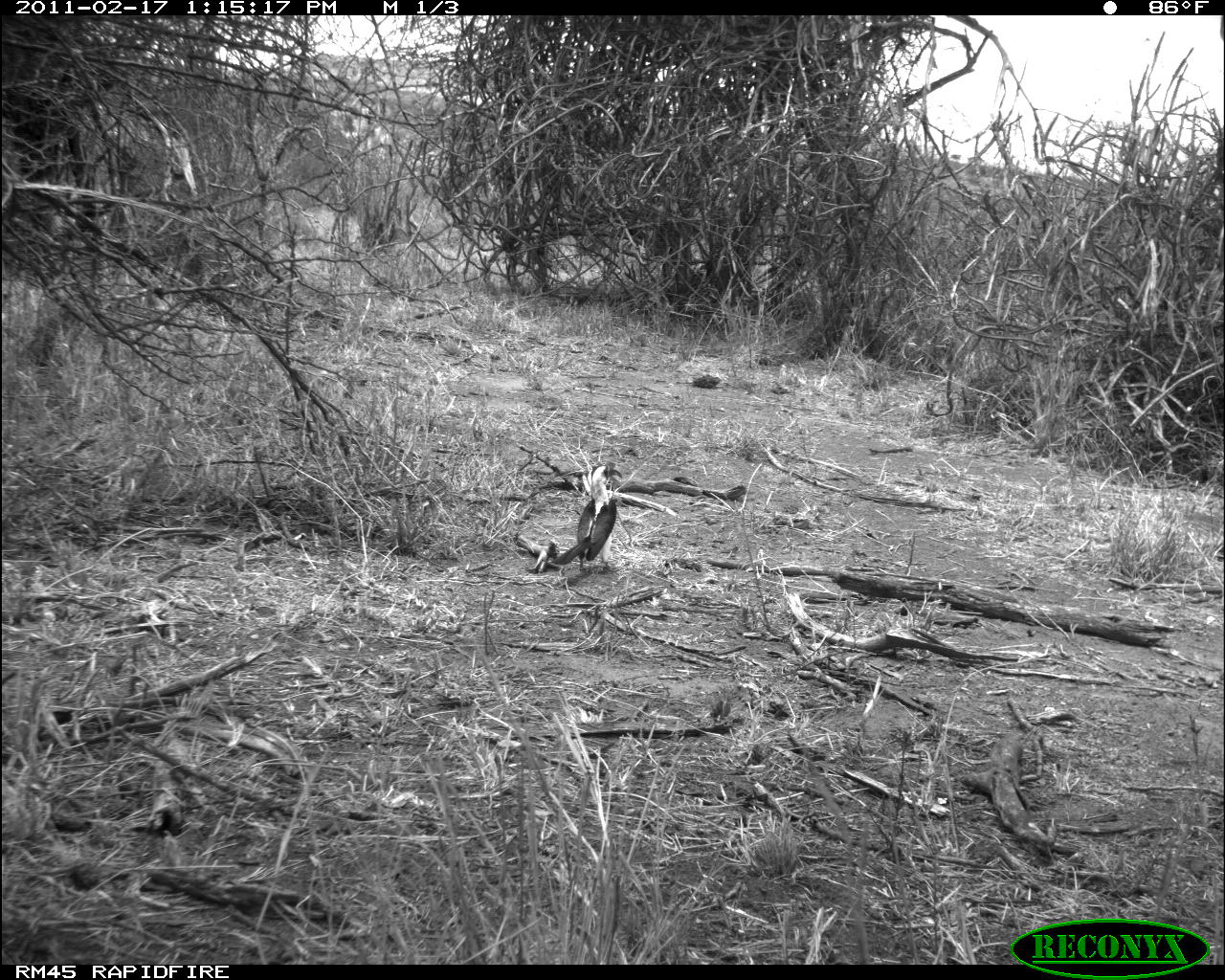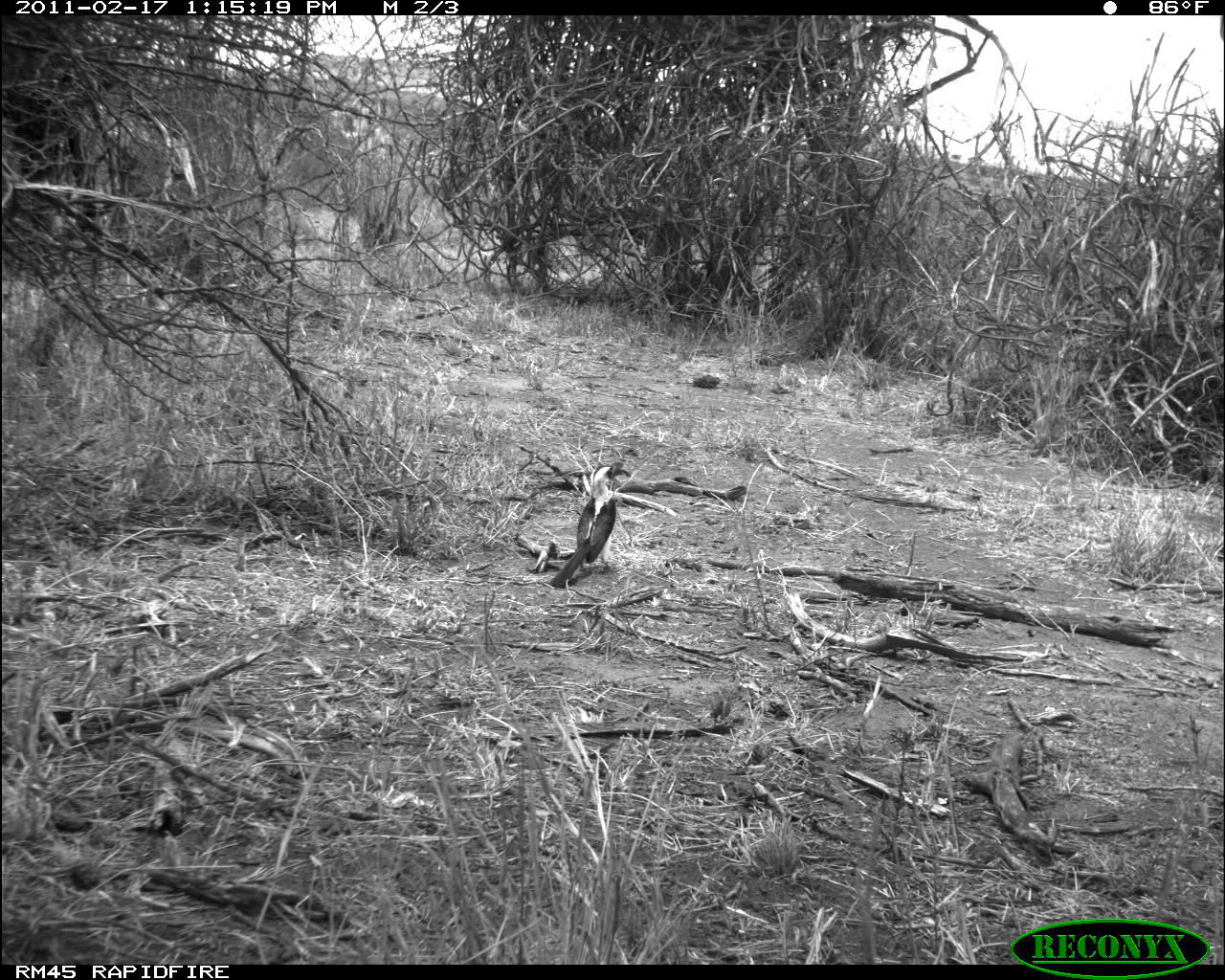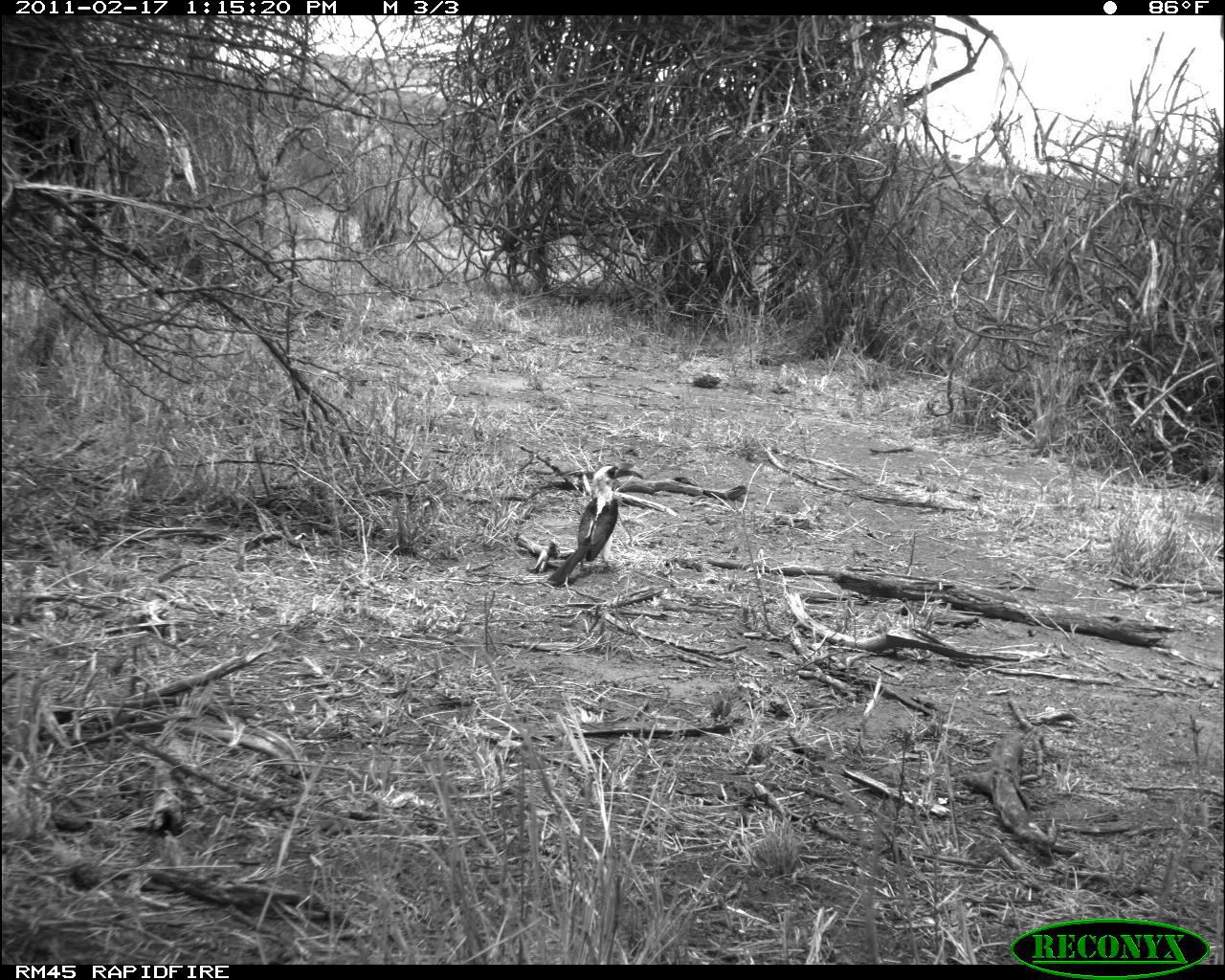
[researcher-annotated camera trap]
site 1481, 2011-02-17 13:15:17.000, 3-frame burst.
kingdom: Animalia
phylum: Chordata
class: Aves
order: Bucerotiformes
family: Bucerotidae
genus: Tockus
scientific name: Tockus deckeni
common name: von der decken's hornbill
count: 1